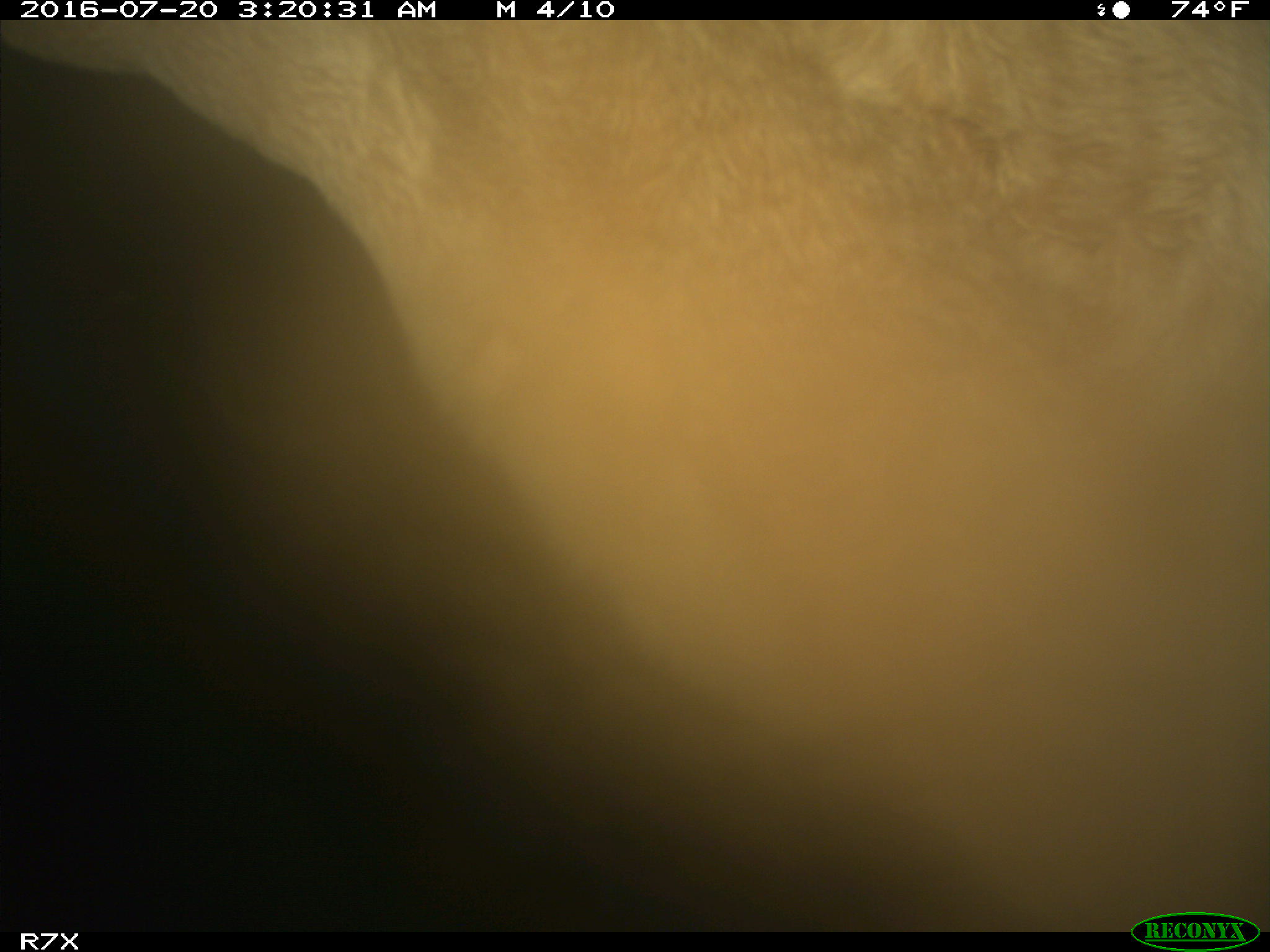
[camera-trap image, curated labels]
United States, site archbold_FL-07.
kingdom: Animalia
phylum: Chordata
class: Mammalia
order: Artiodactyla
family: Bovidae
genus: Bos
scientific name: Bos taurus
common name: domestic cow